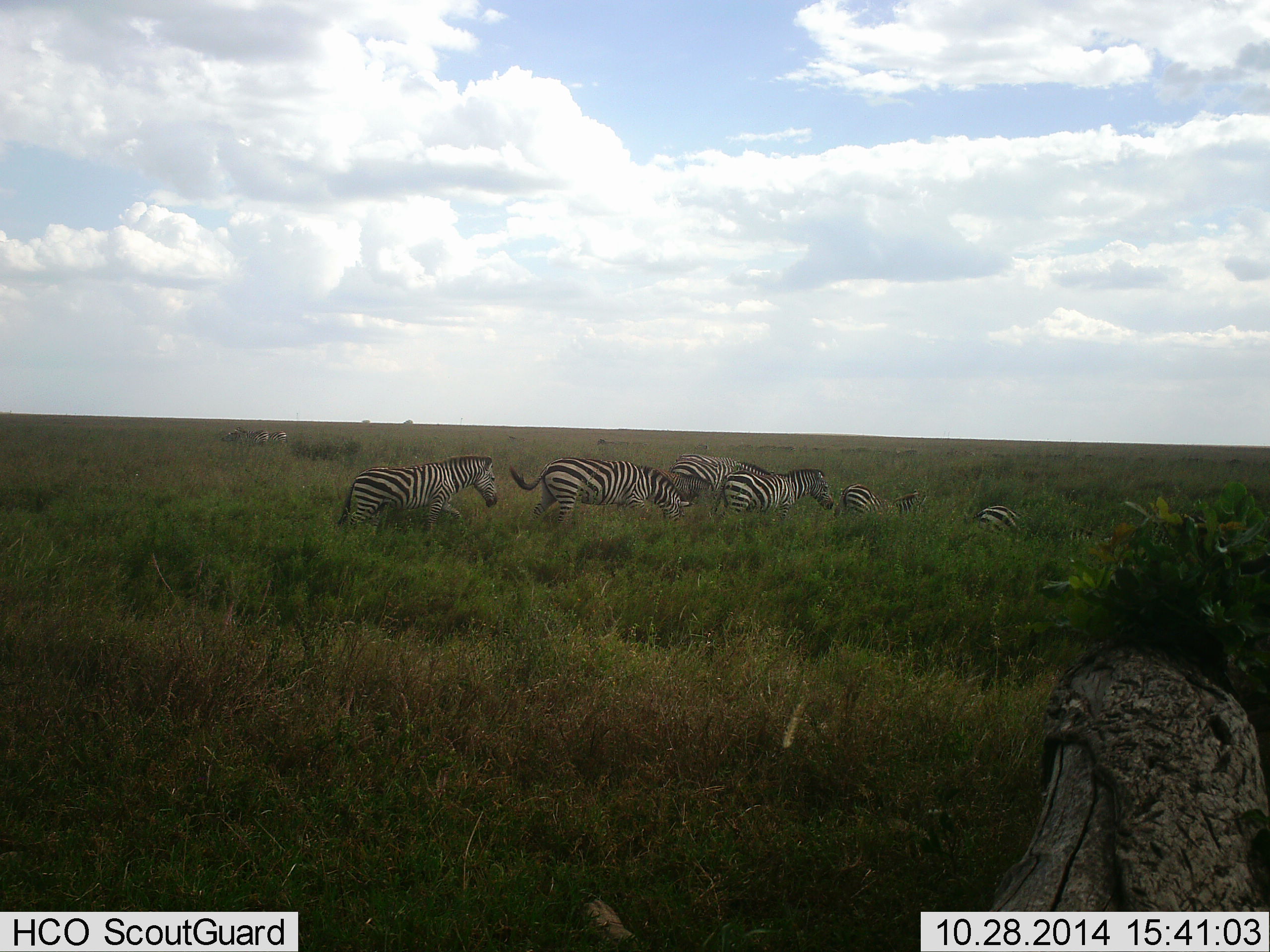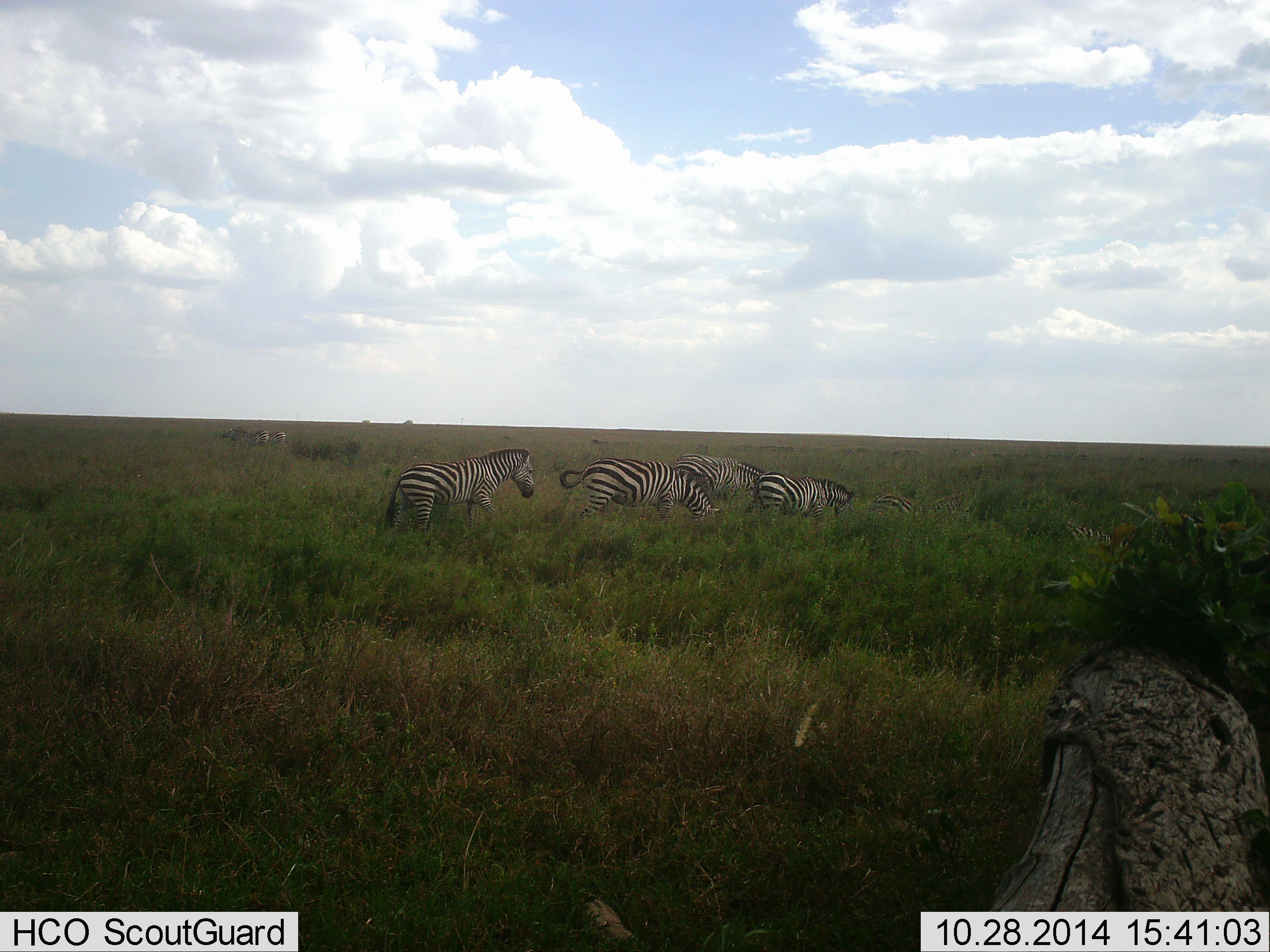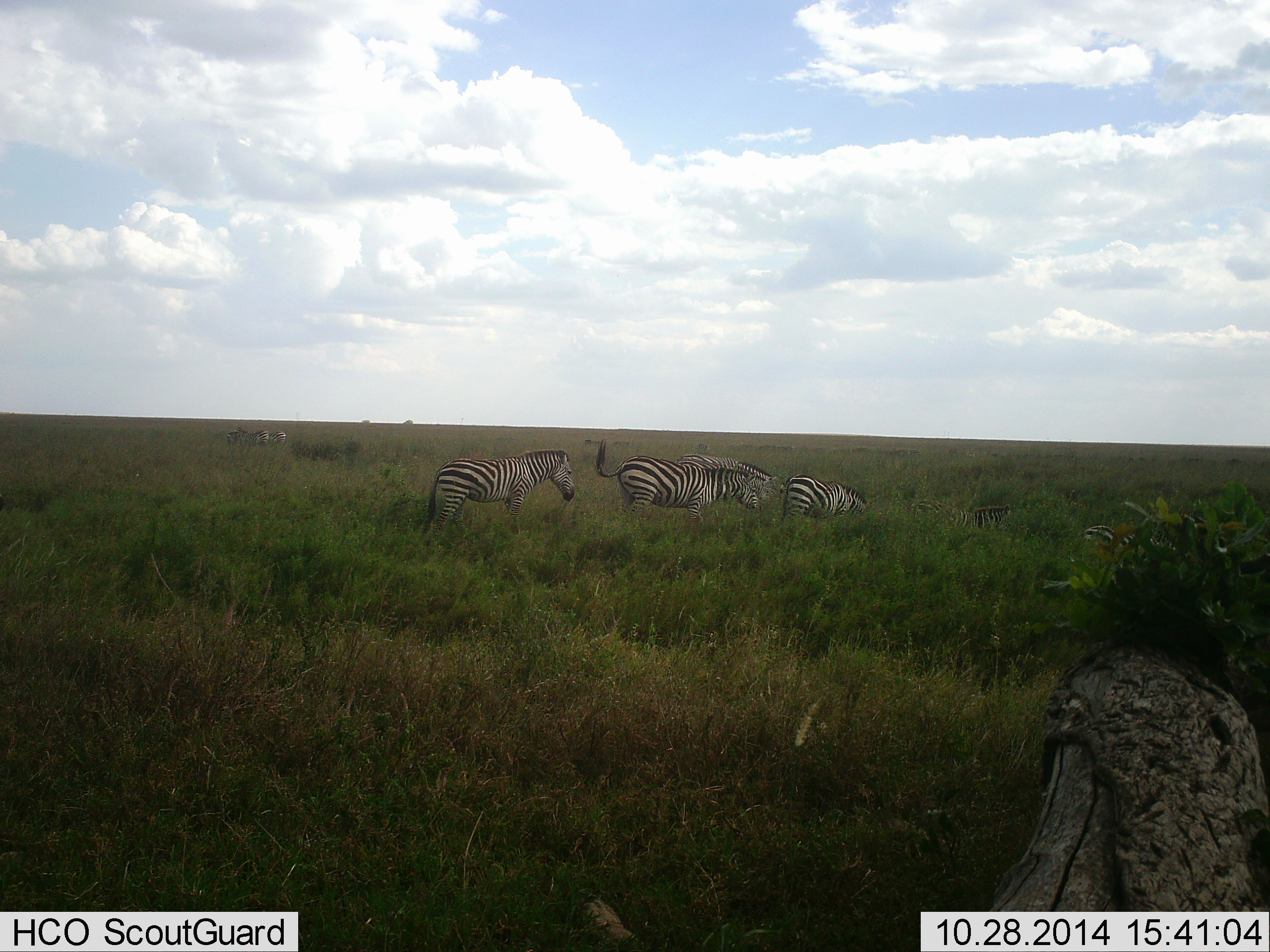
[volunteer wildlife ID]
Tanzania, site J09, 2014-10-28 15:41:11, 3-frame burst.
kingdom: Animalia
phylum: Chordata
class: Mammalia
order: Perissodactyla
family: Equidae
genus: Equus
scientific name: Equus quagga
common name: plains zebra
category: zebra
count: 9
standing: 42%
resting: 0%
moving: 92%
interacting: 0%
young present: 0%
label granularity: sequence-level